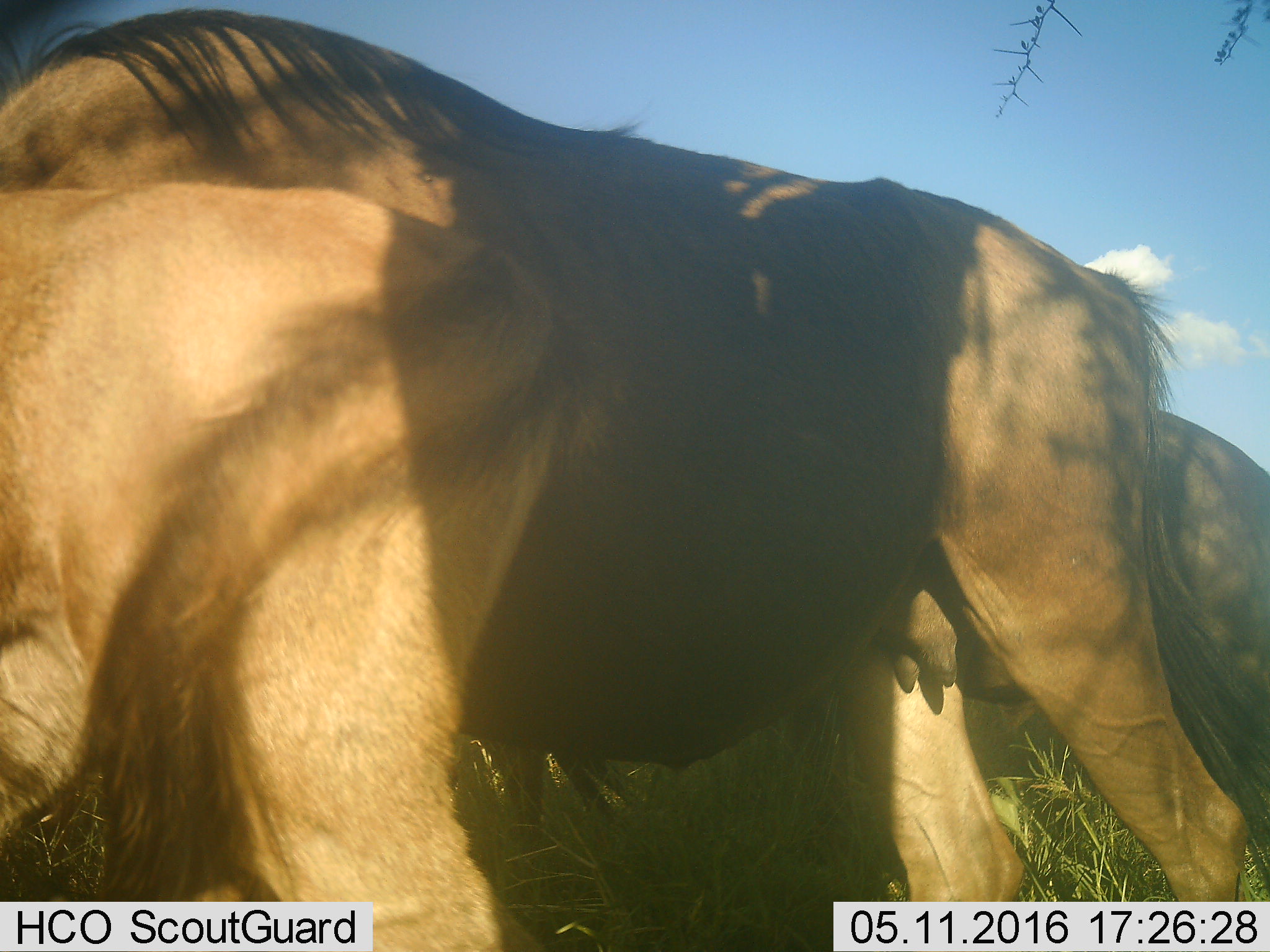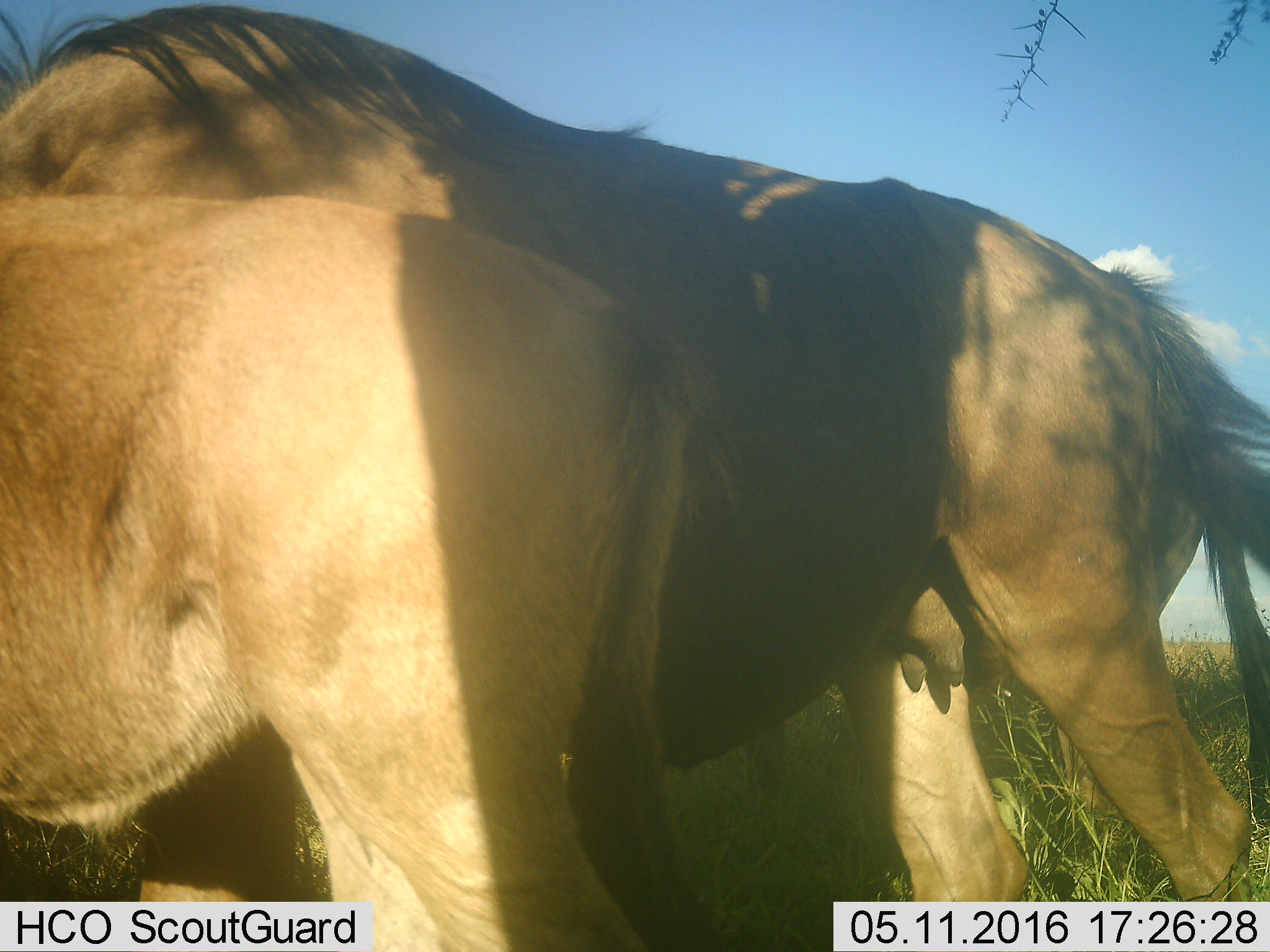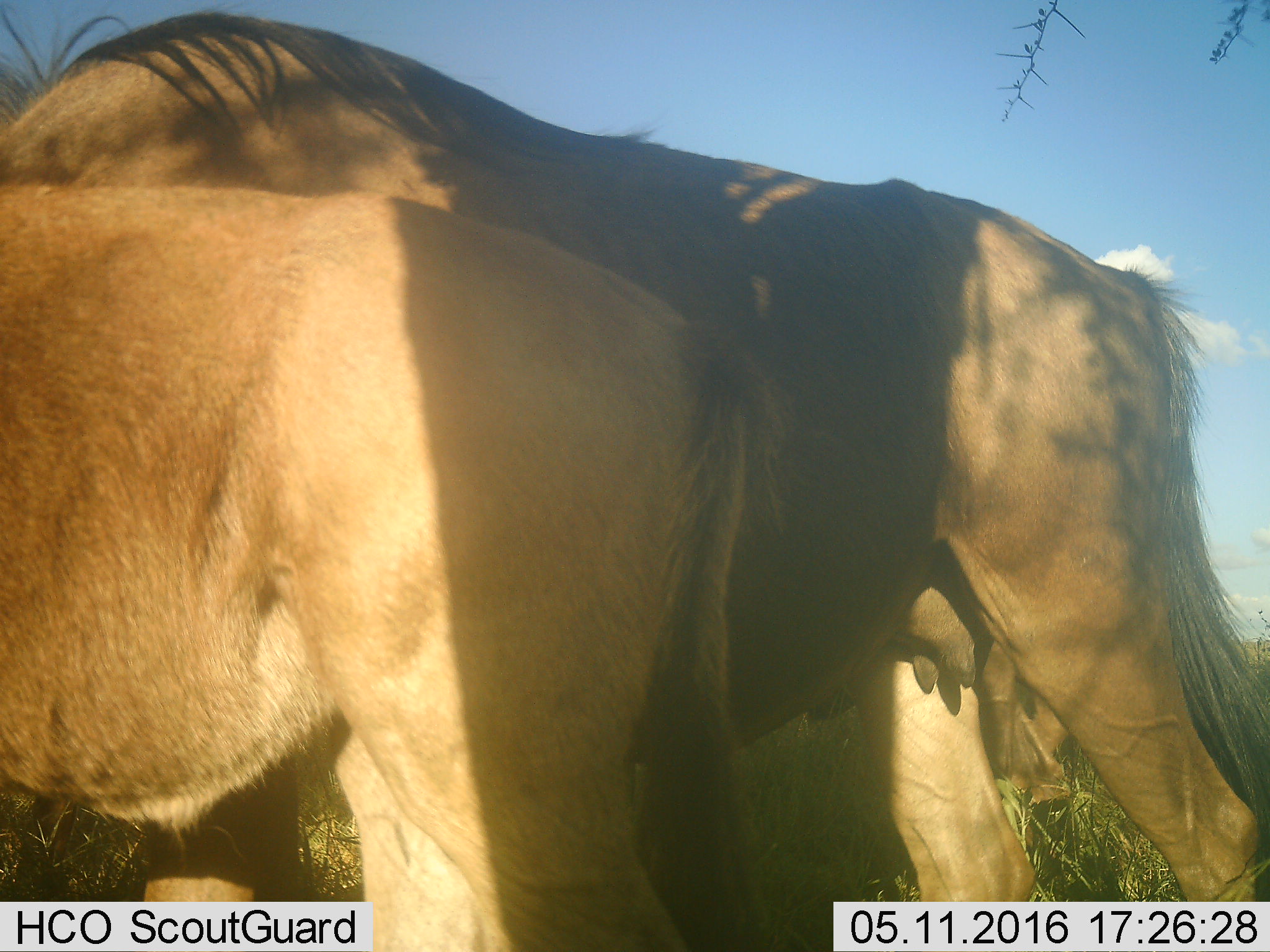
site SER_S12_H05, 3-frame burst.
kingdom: Animalia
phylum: Chordata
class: Mammalia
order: Artiodactyla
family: Bovidae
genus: Connochaetes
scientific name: Connochaetes taurinus taurinus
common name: blue wildebeest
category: wildebeestblue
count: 3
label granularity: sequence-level